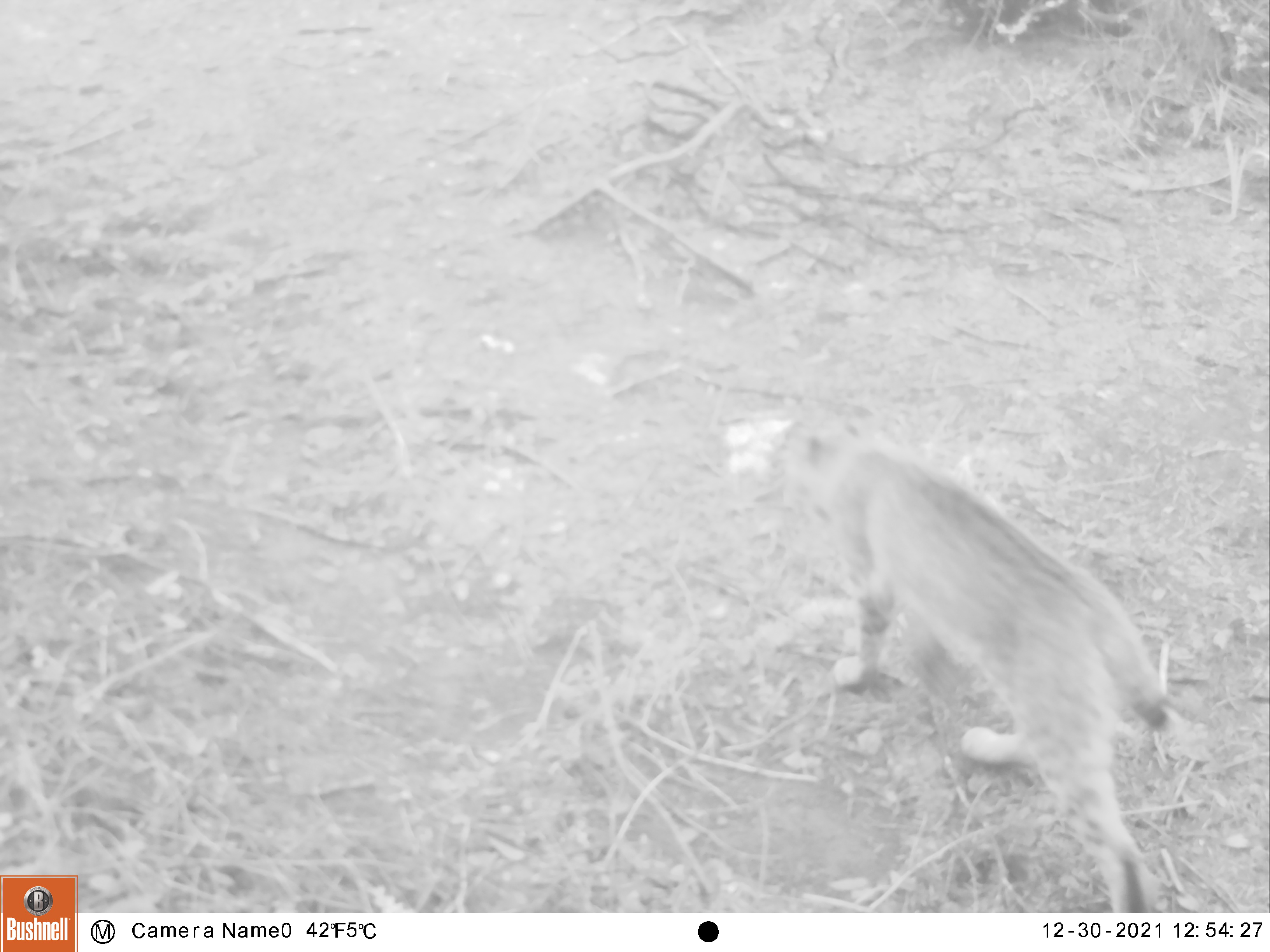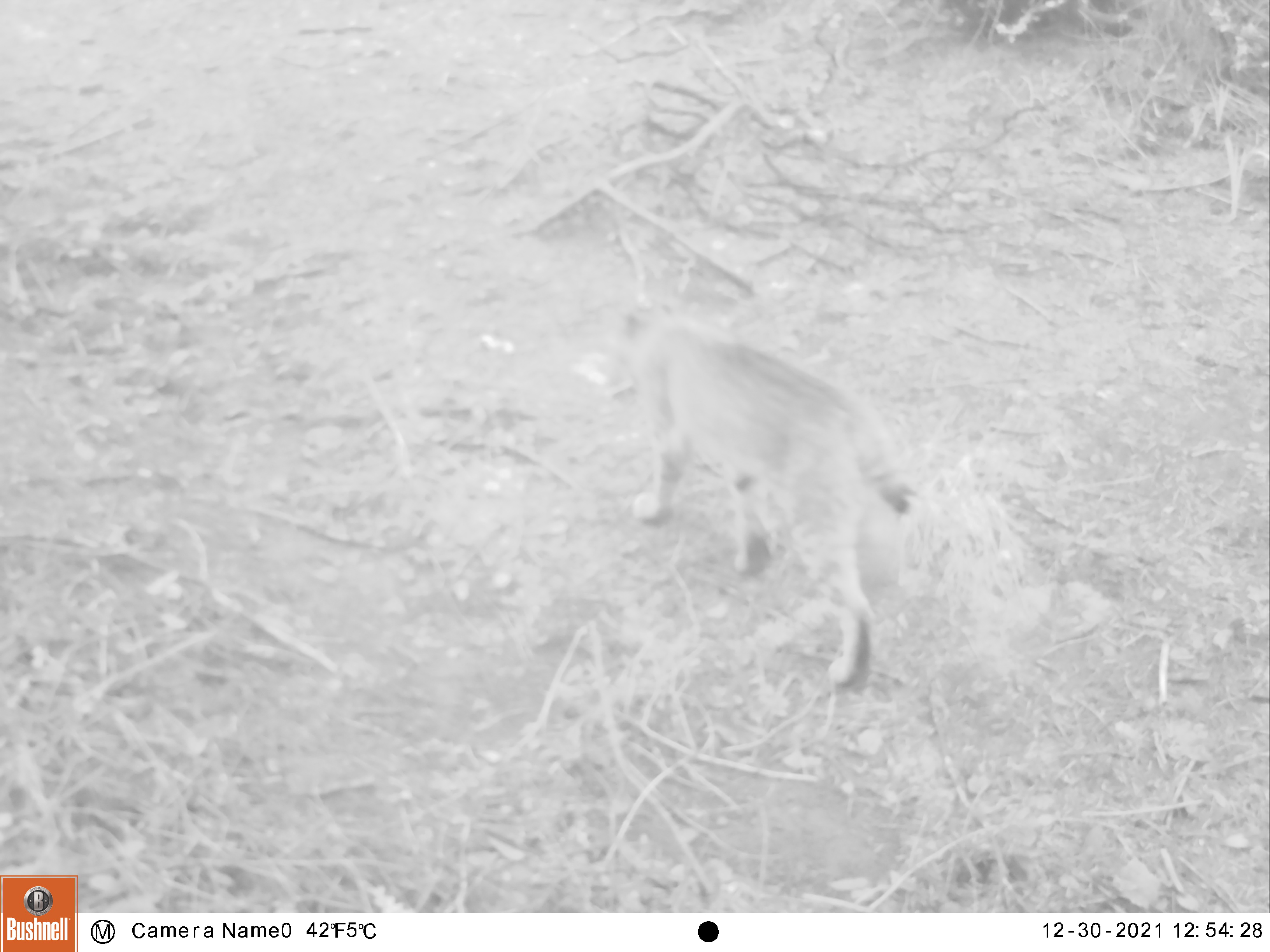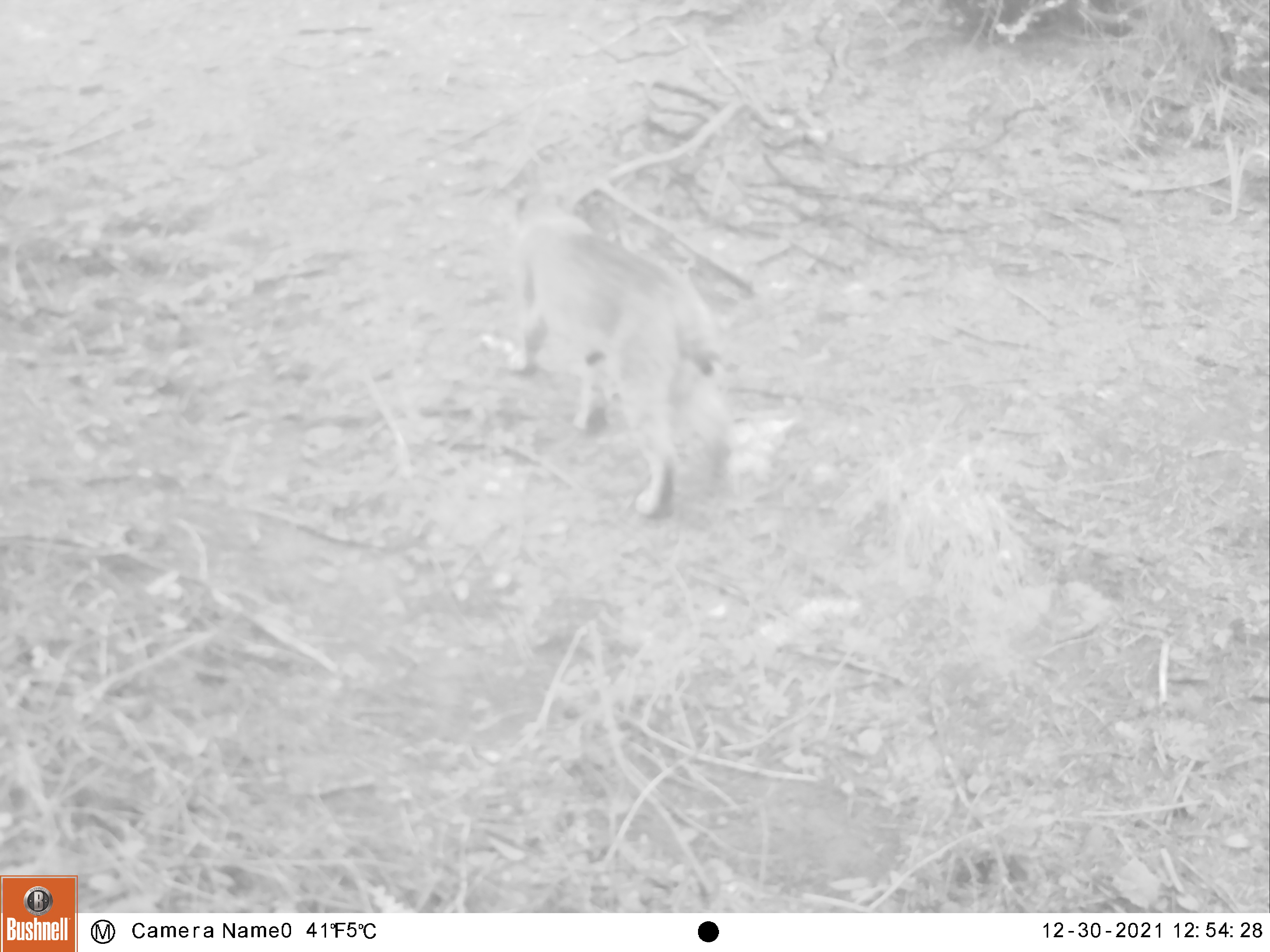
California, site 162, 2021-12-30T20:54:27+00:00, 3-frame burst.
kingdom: Animalia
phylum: Chordata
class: Mammalia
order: Carnivora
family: Felidae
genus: Lynx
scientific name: Lynx rufus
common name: bobcat